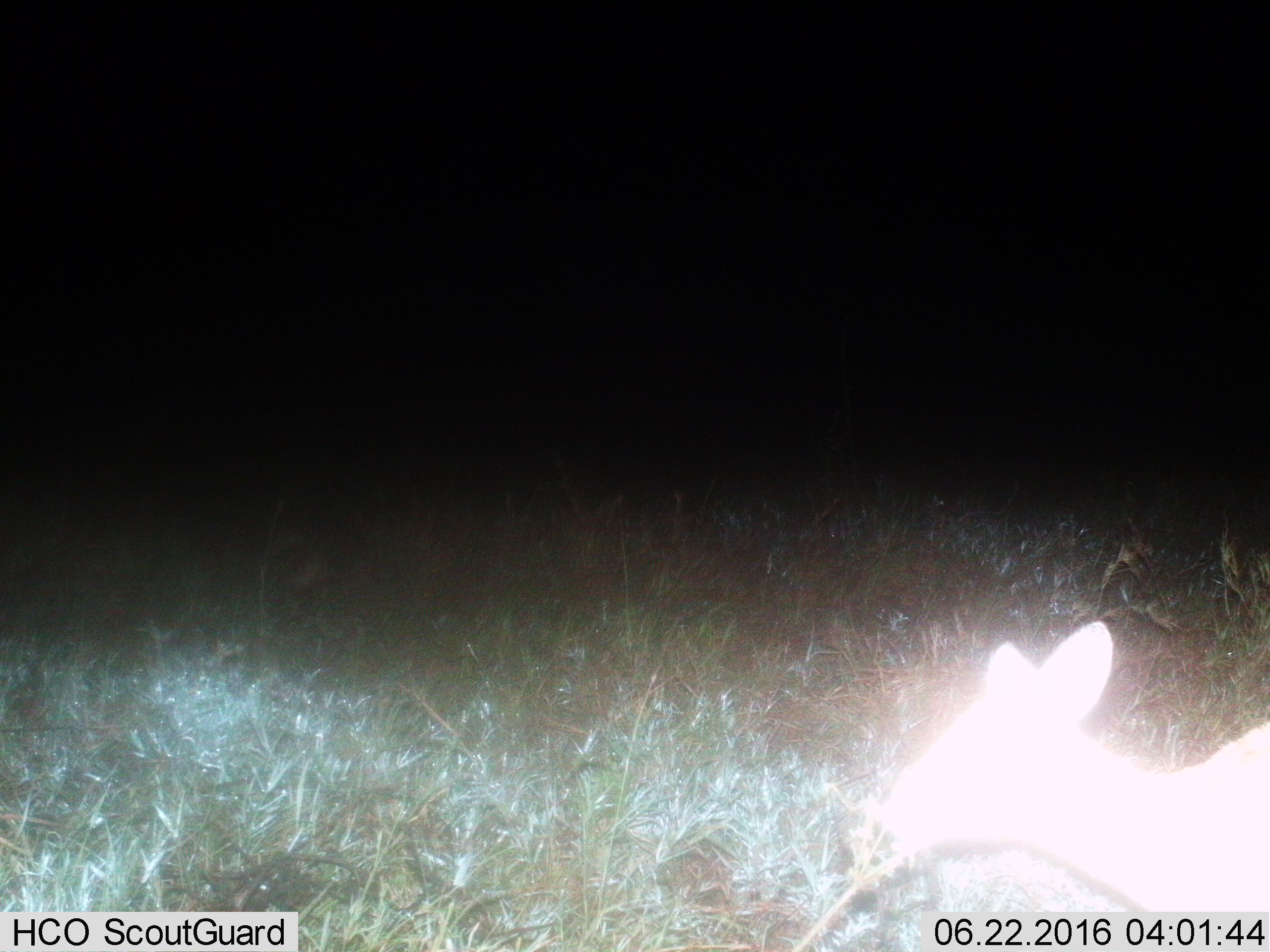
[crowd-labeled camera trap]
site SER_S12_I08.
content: unidentified animal